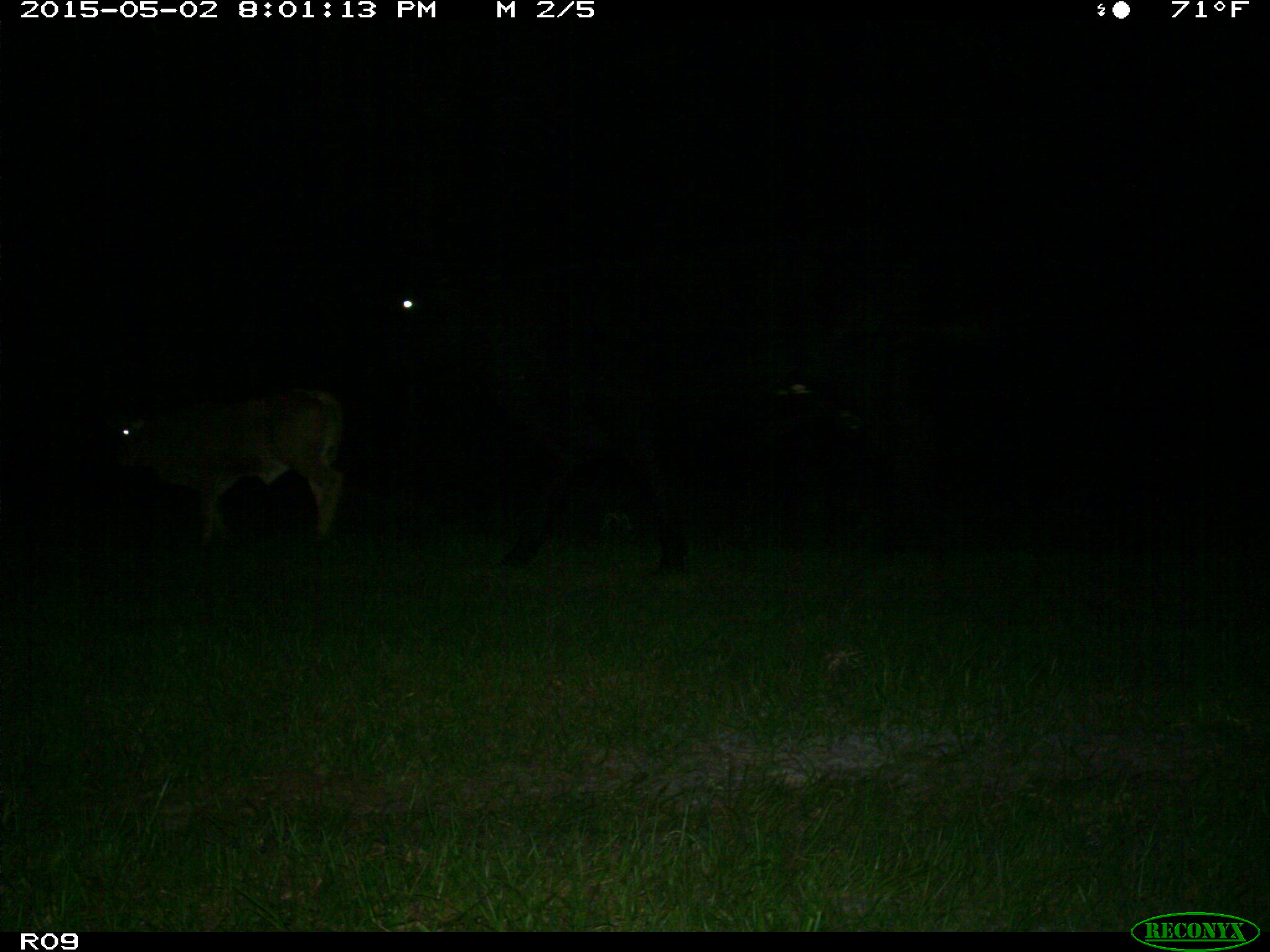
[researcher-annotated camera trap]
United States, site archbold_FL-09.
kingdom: Animalia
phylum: Chordata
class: Mammalia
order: Artiodactyla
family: Bovidae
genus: Bos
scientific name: Bos taurus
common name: domestic cow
Bos taurus (domestic cow).